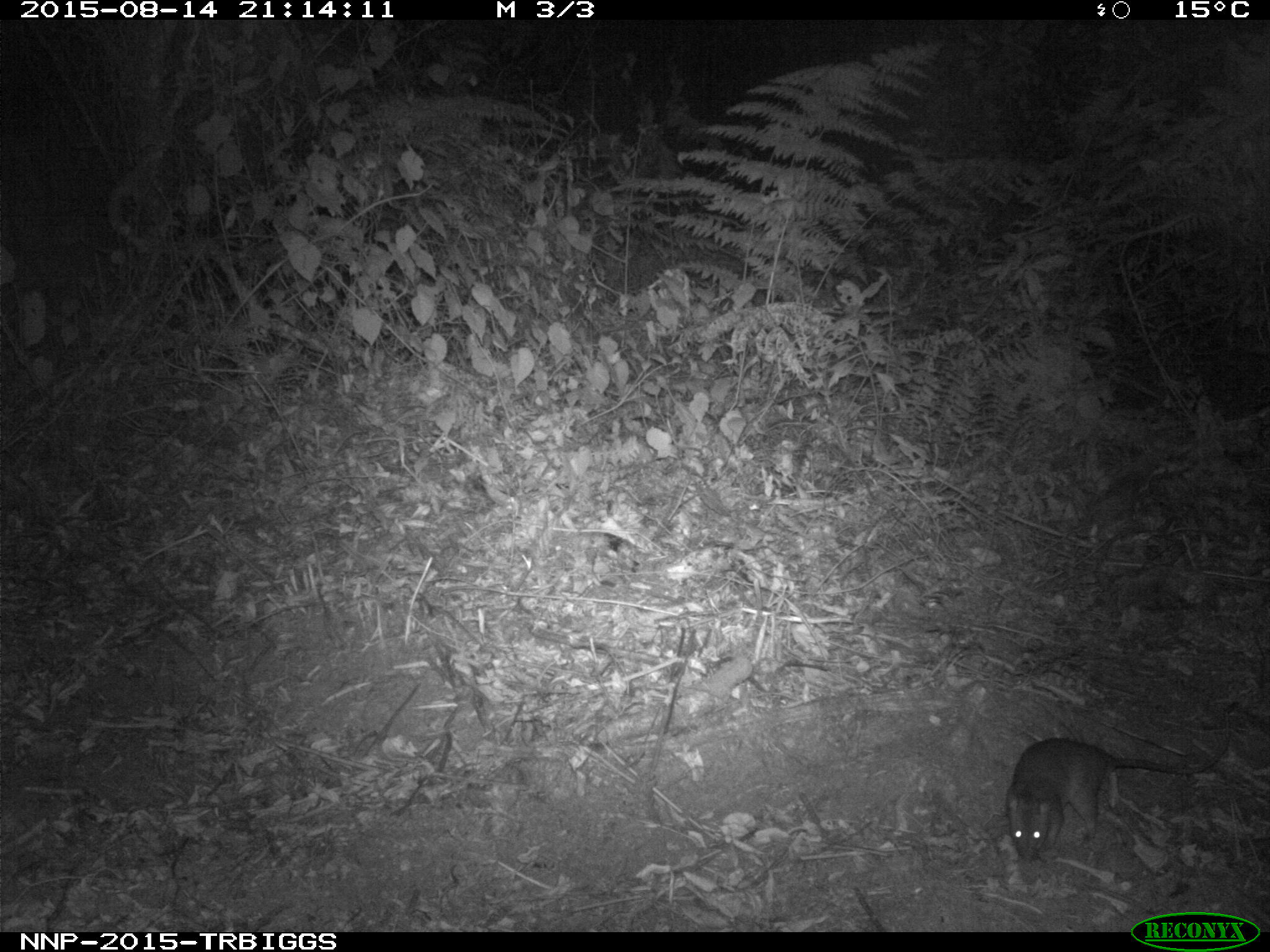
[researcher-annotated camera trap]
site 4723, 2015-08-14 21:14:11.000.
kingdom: Animalia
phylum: Chordata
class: Mammalia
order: Rodentia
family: Nesomyidae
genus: Cricetomys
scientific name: Cricetomys gambianus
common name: african giant pouched rat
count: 1